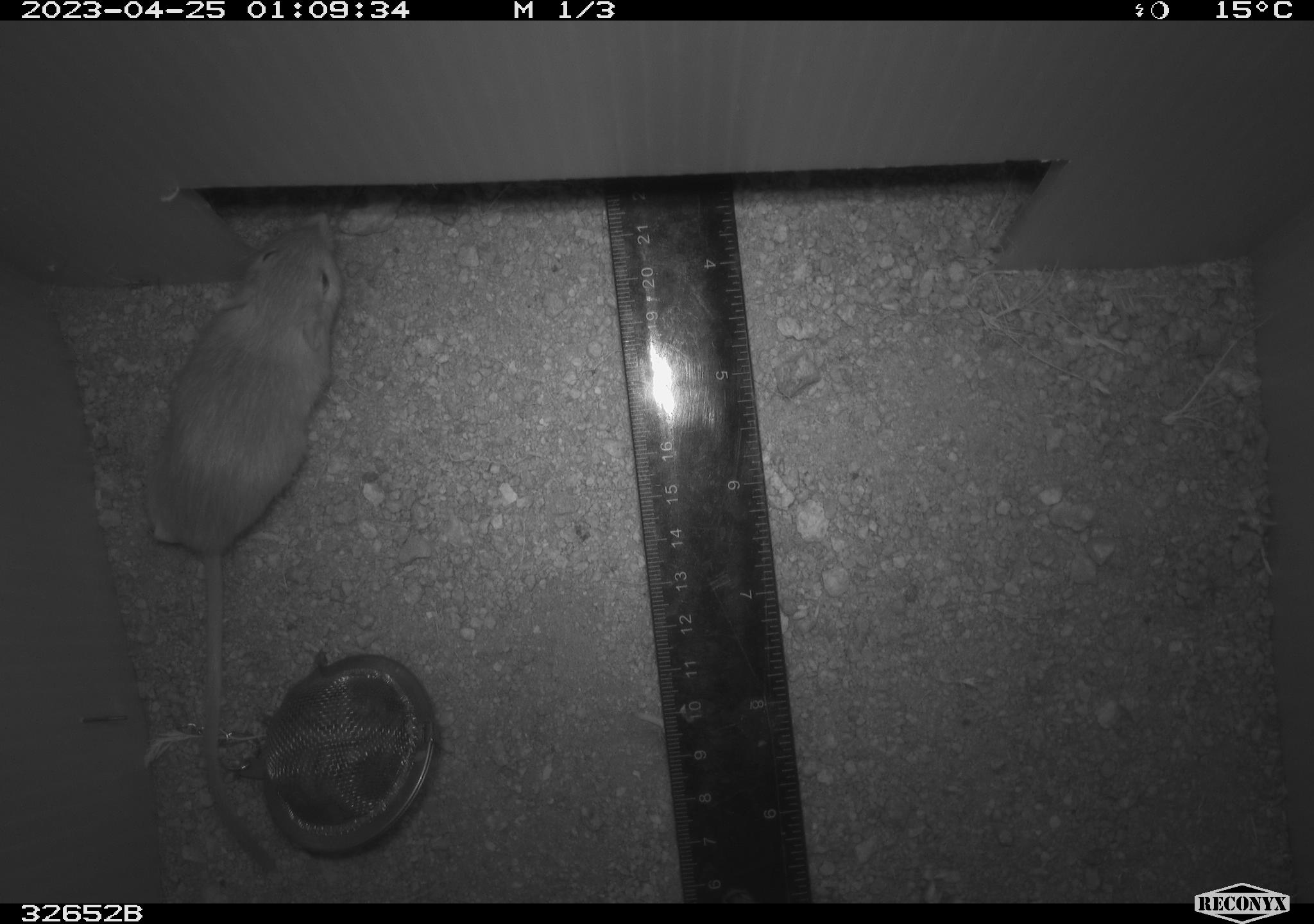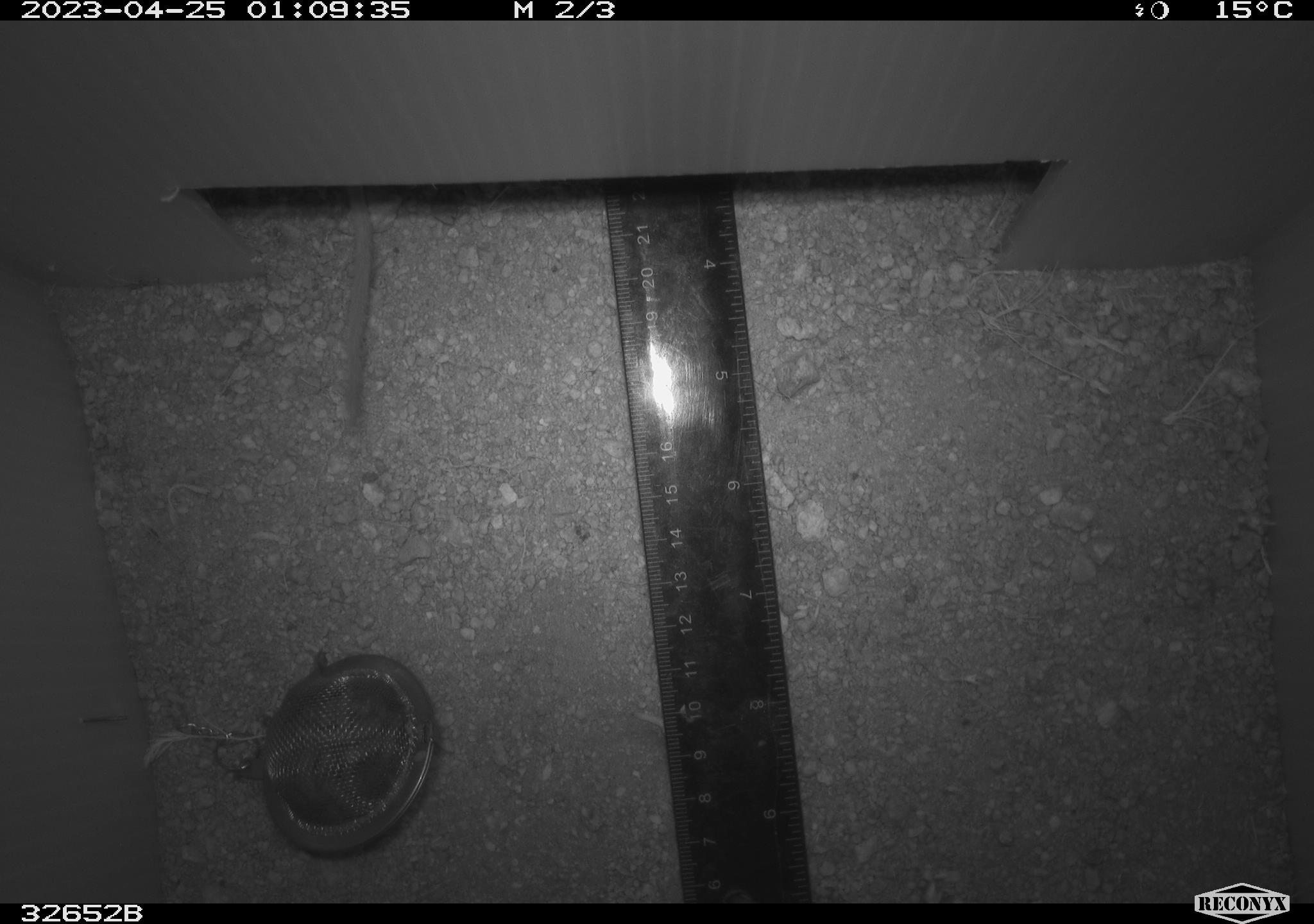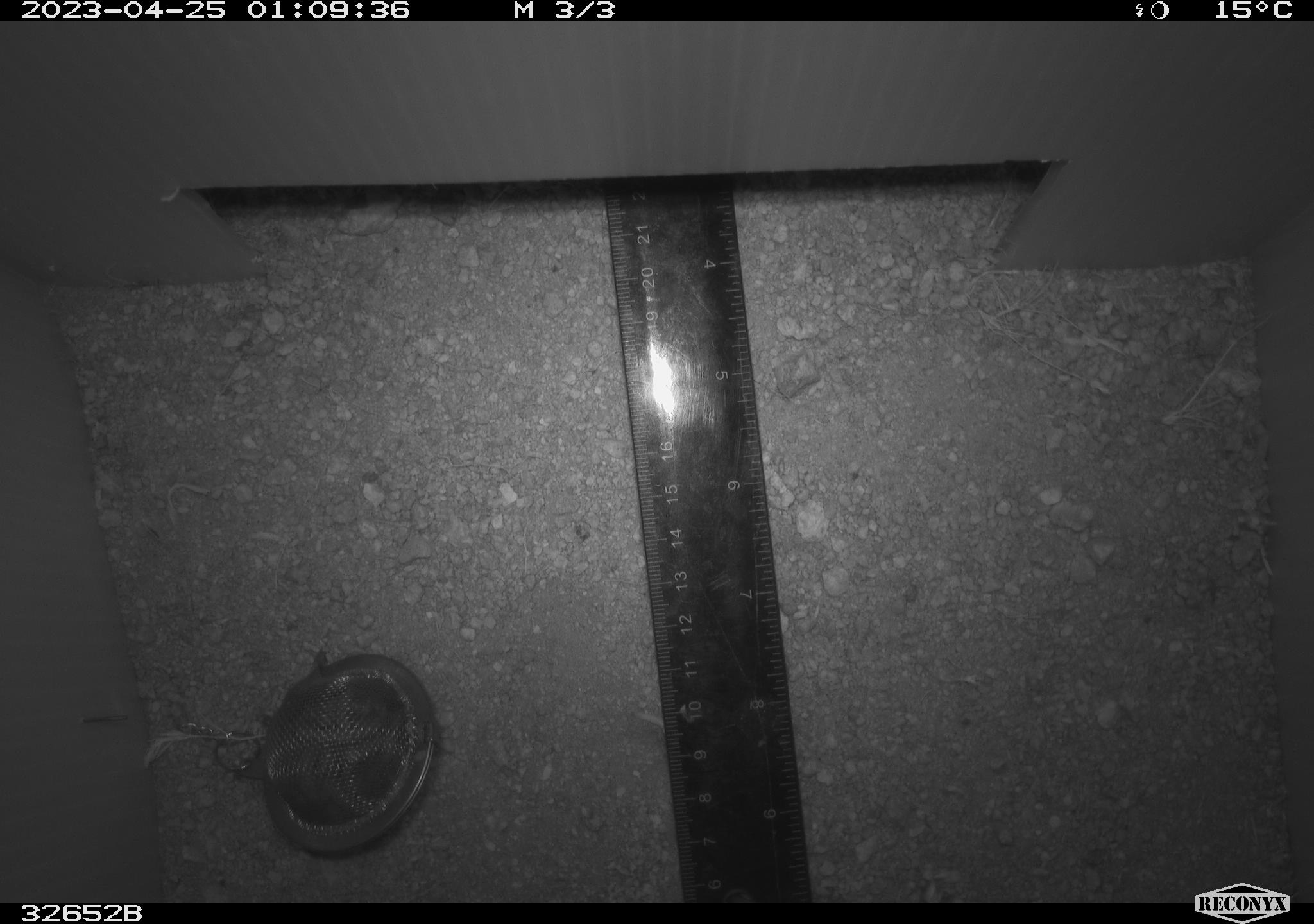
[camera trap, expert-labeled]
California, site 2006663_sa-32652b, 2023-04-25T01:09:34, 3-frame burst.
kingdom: Animalia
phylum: Chordata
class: Mammalia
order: Rodentia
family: Heteromyidae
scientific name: Heteromyidae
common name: kangaroo rats and pocket mice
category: heteromyidae family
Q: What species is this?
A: Heteromyidae family (kangaroo rats and pocket mice) (Heteromyidae).